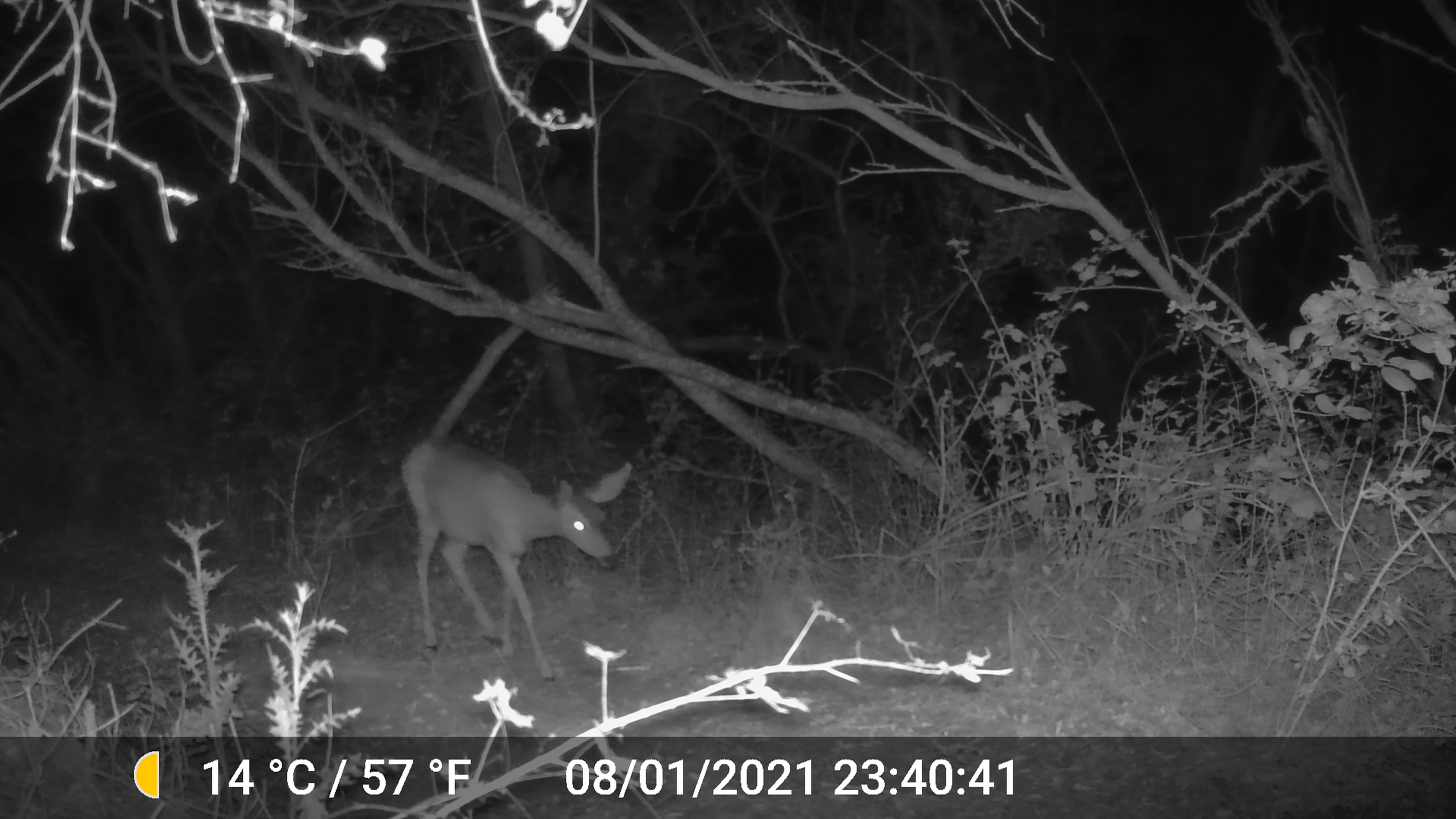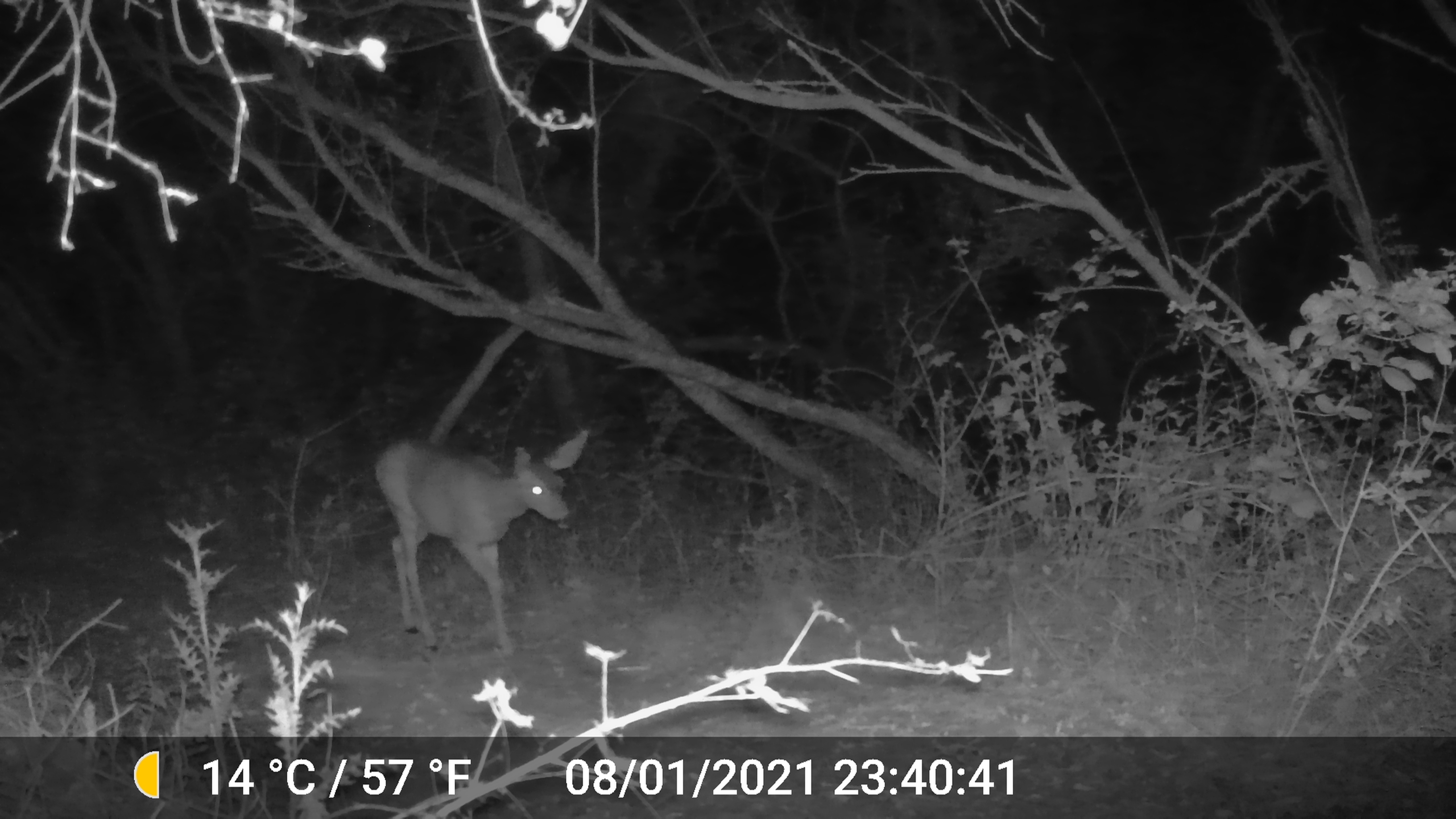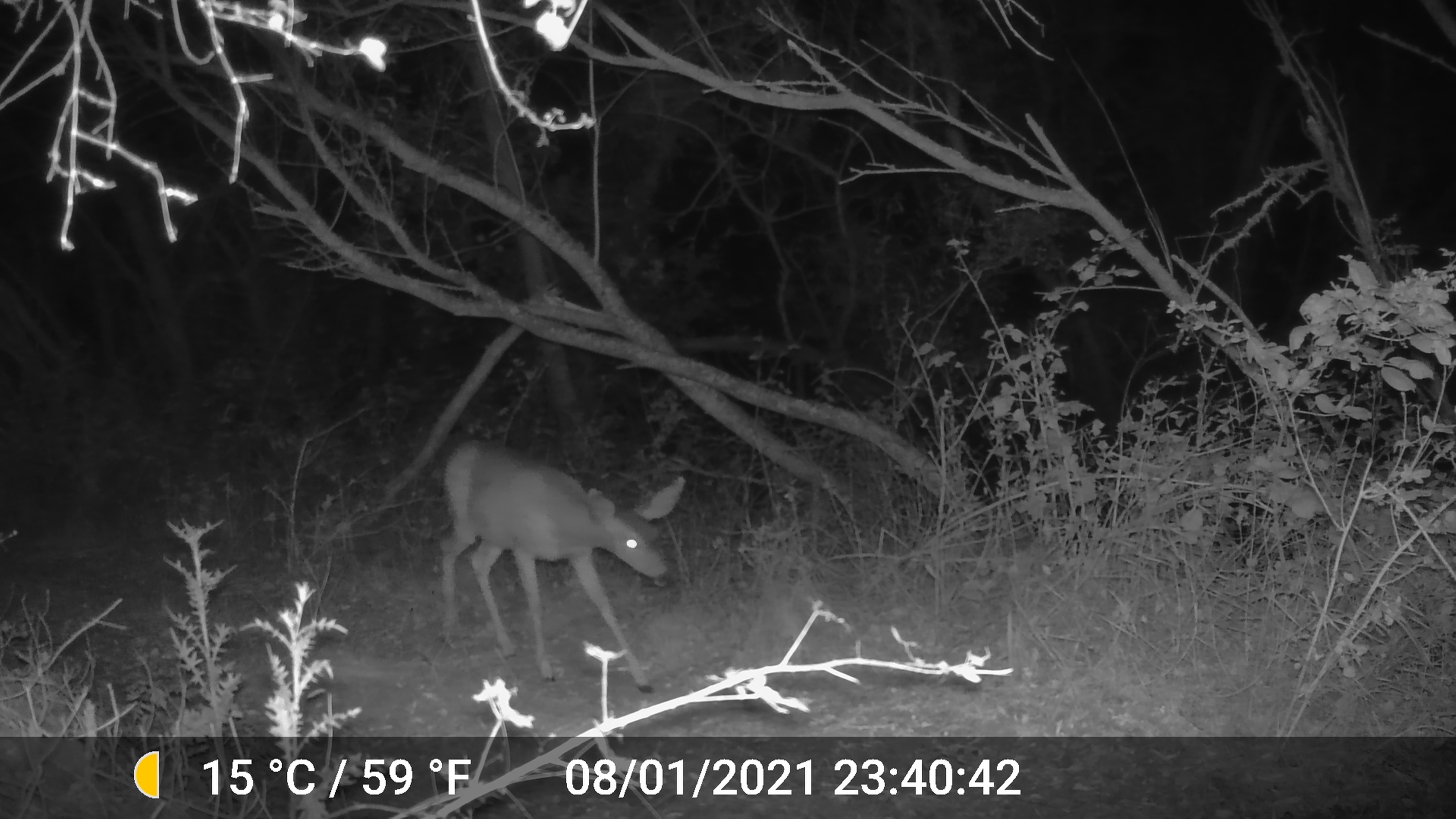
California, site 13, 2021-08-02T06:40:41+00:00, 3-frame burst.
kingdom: Animalia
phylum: Chordata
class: Mammalia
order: Artiodactyla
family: Cervidae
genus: Odocoileus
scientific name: Odocoileus hemionus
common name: mule deer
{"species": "mule deer (Odocoileus hemionus)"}